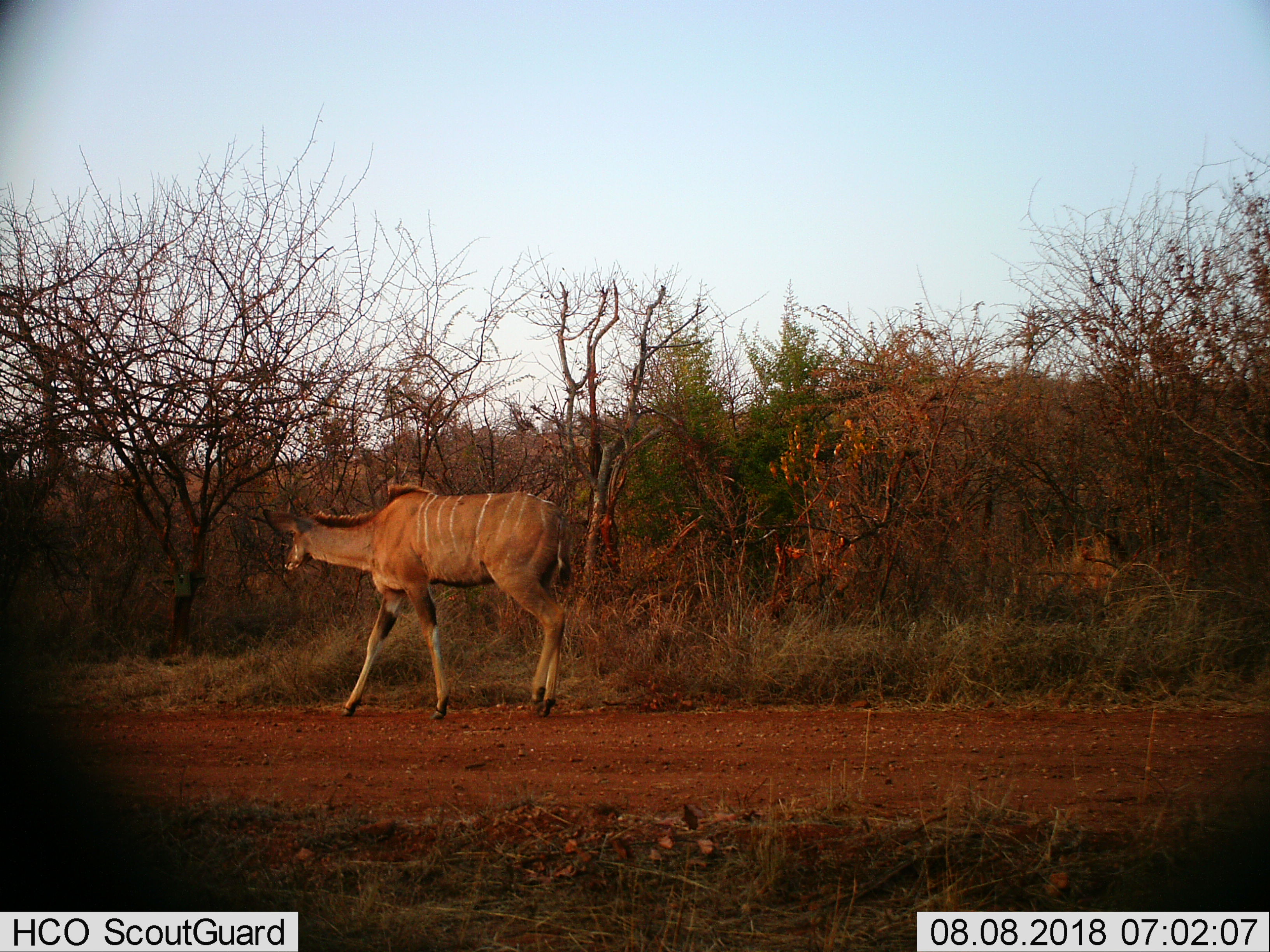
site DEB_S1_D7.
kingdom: Animalia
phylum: Chordata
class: Mammalia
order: Artiodactyla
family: Bovidae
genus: Tragelaphus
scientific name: Tragelaphus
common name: kudu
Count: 1.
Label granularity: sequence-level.